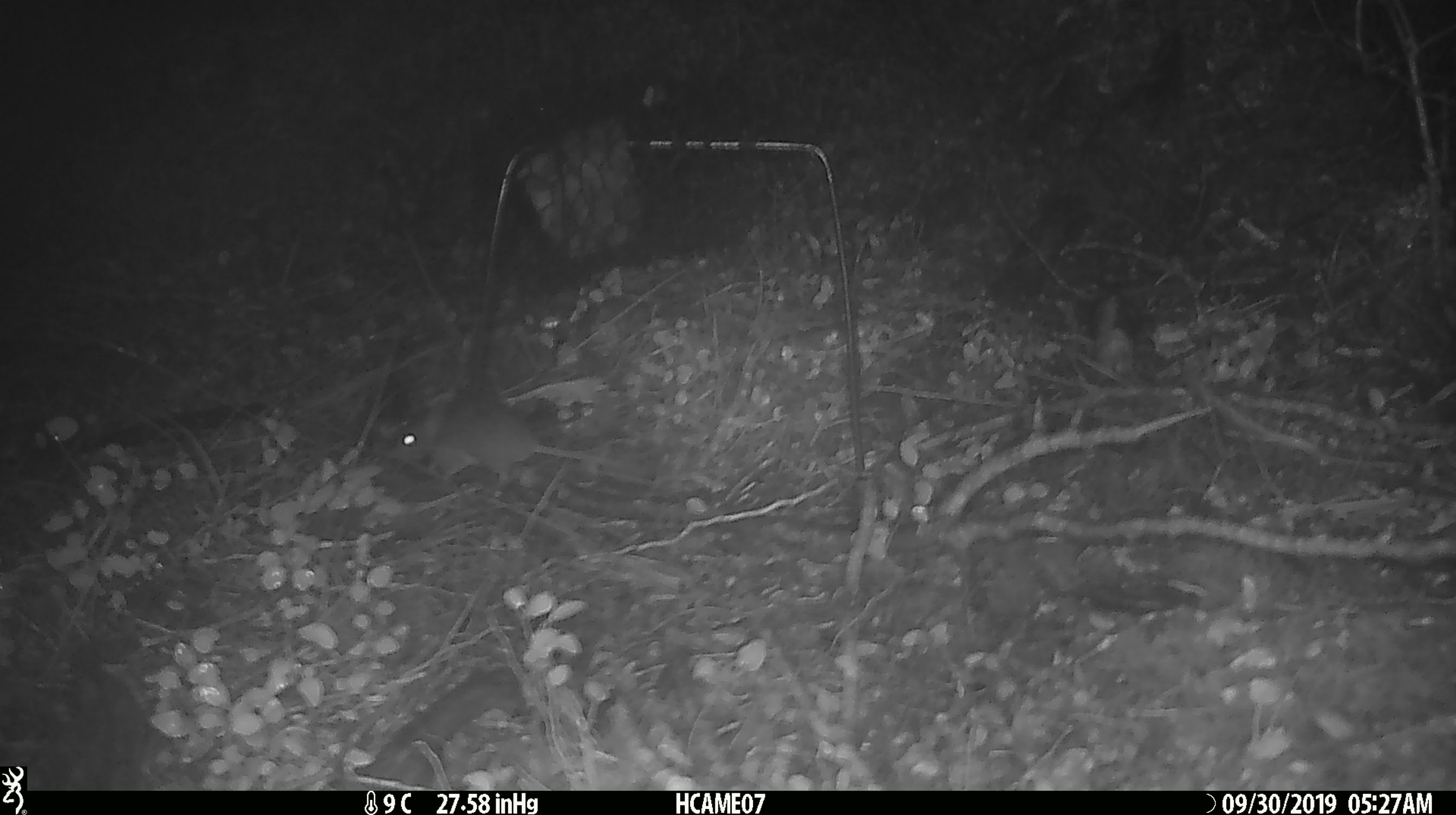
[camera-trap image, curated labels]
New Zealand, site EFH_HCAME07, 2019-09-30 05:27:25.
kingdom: Animalia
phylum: Chordata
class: Mammalia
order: Rodentia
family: Muridae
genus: Mus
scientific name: Mus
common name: mouse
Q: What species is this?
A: Mouse (Mus).